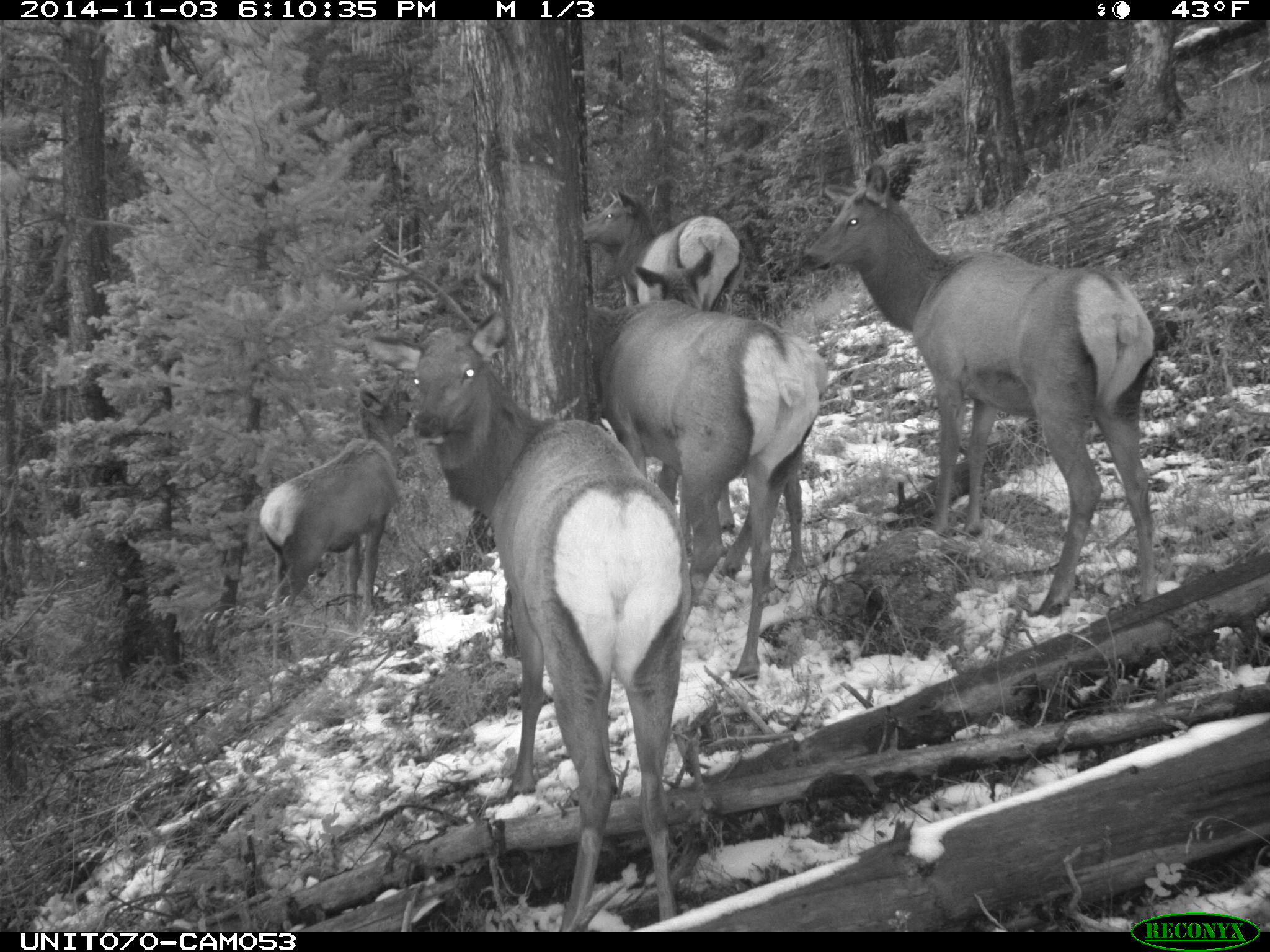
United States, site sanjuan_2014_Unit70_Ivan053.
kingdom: Animalia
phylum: Chordata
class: Mammalia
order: Artiodactyla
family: Cervidae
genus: Cervus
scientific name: Cervus elaphus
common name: red deer